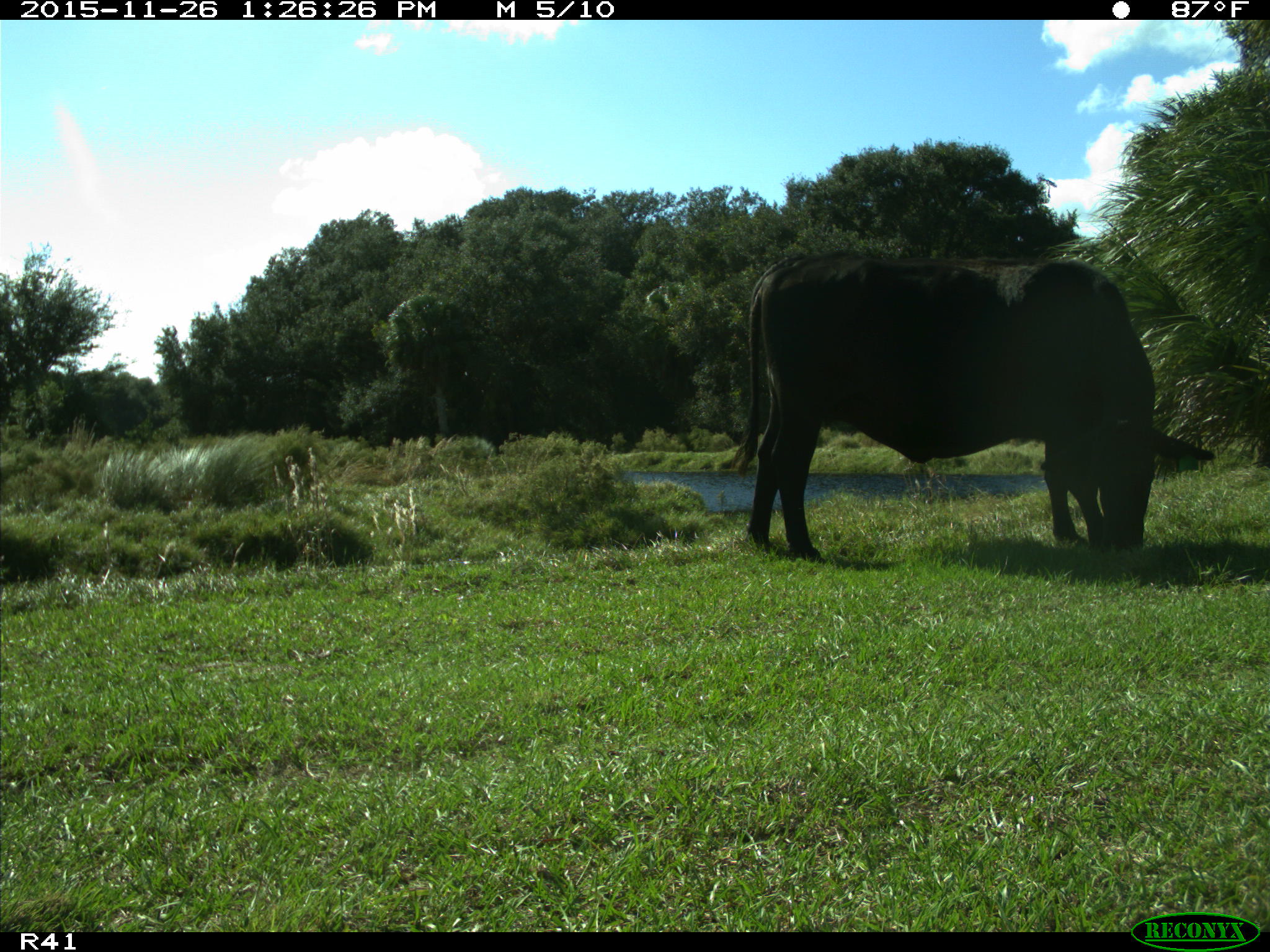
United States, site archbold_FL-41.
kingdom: Animalia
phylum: Chordata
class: Mammalia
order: Artiodactyla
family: Bovidae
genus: Bos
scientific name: Bos taurus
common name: domestic cow